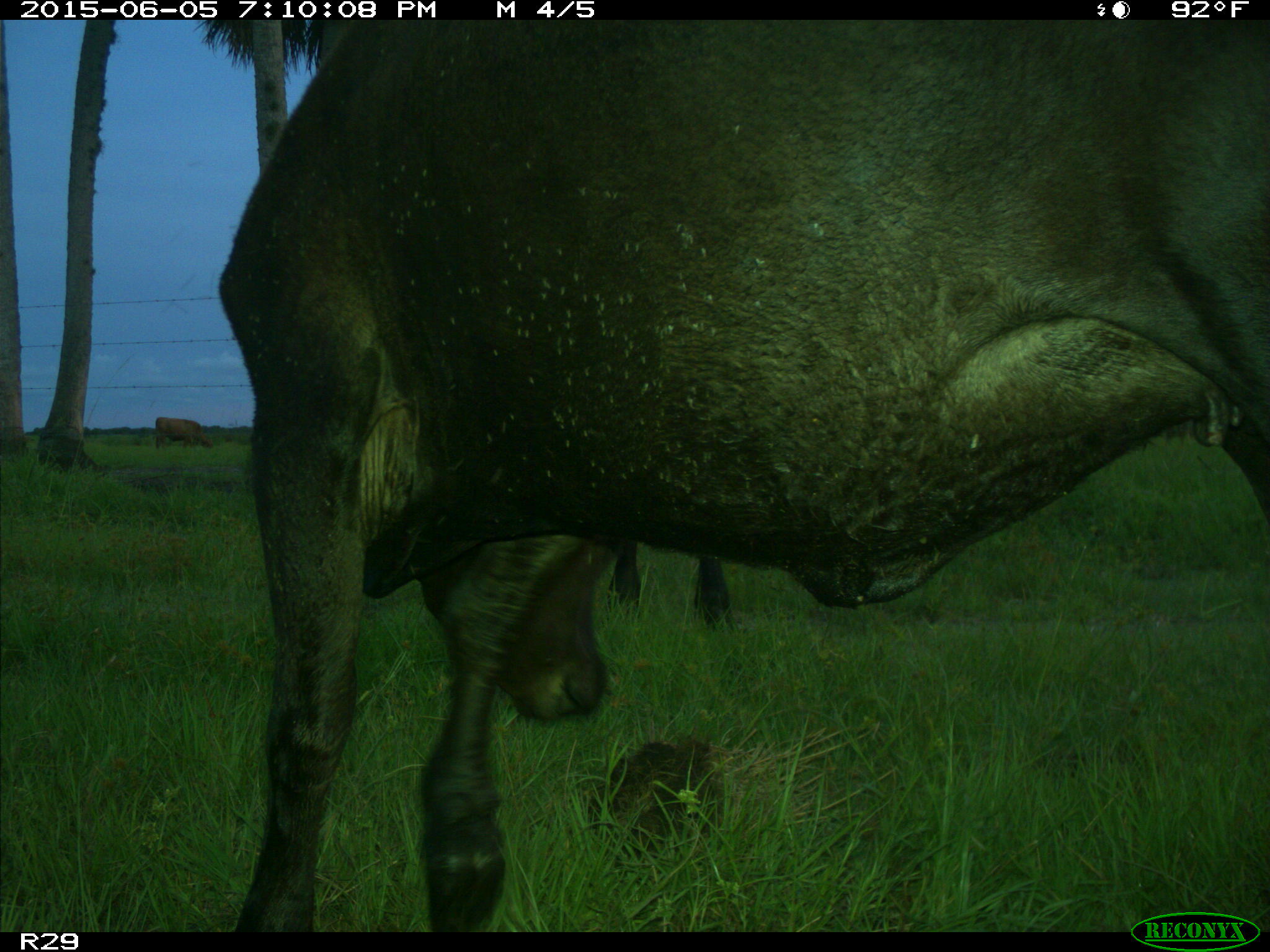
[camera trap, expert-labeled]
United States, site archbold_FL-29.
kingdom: Animalia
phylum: Chordata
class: Mammalia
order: Artiodactyla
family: Bovidae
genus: Bos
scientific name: Bos taurus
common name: domestic cow